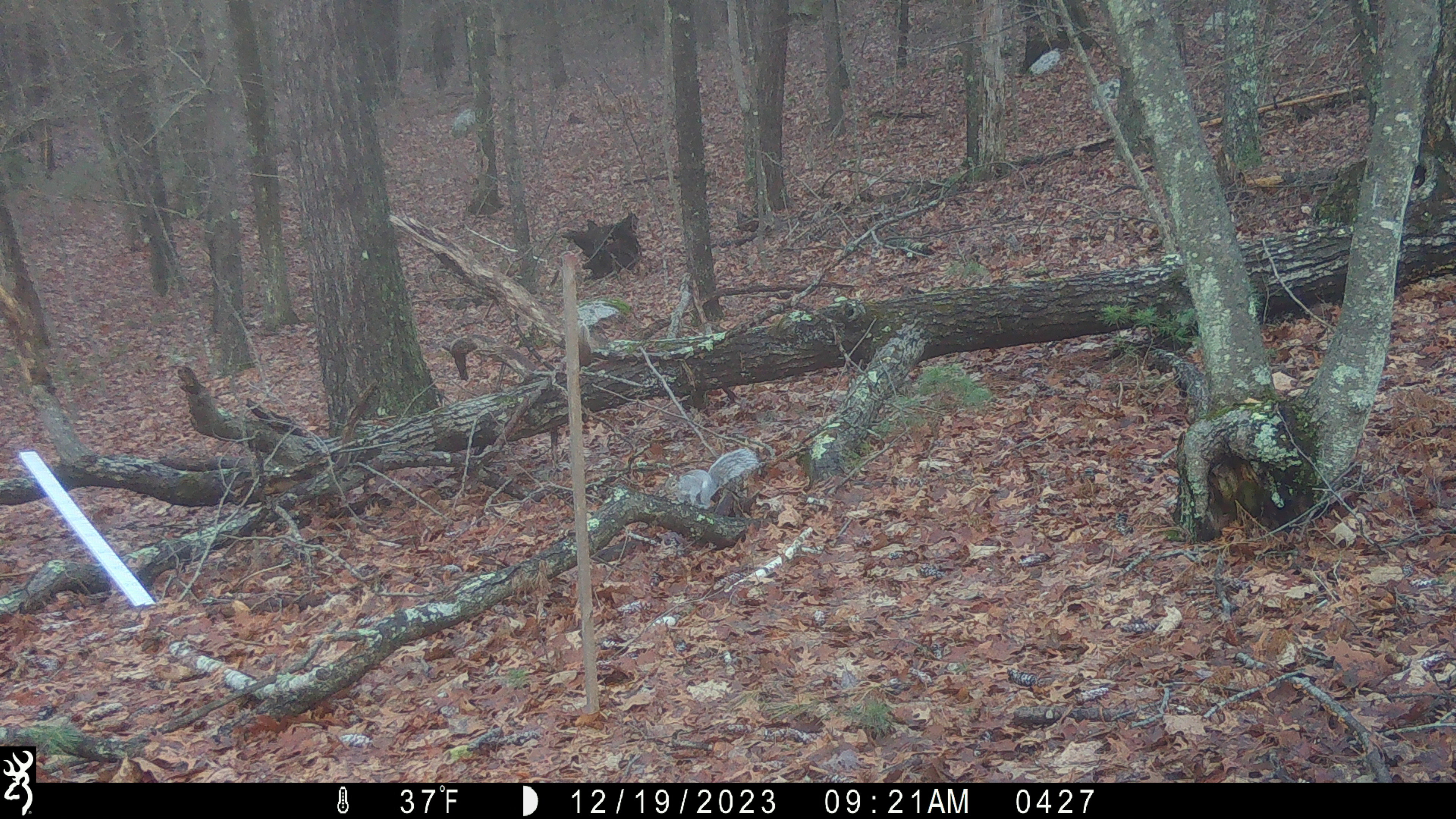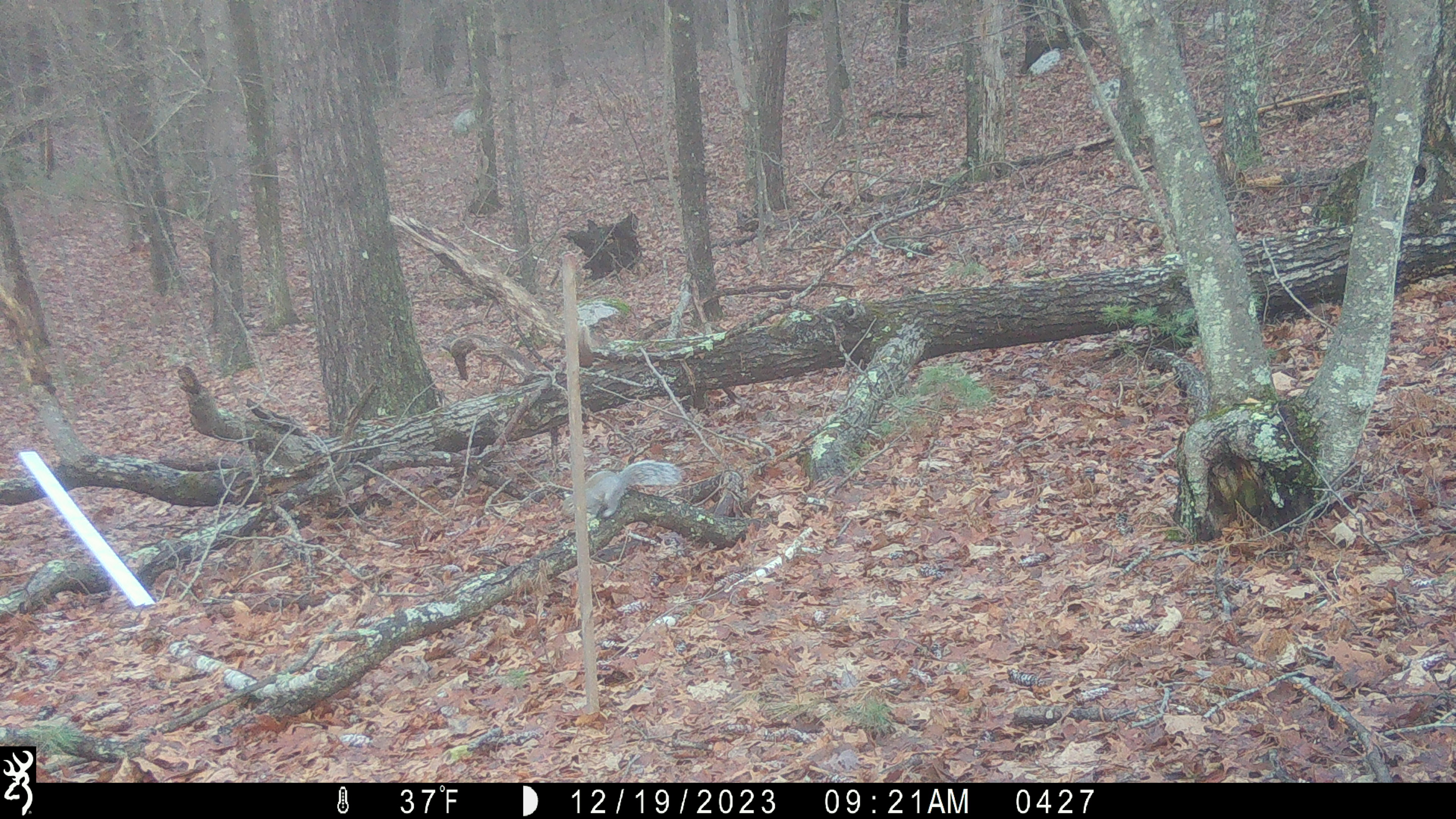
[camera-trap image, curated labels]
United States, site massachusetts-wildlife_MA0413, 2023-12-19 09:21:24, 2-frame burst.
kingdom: Animalia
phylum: Chordata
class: Mammalia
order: Rodentia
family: Sciuridae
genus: Sciurus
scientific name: Sciurus carolinensis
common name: gray squirrel